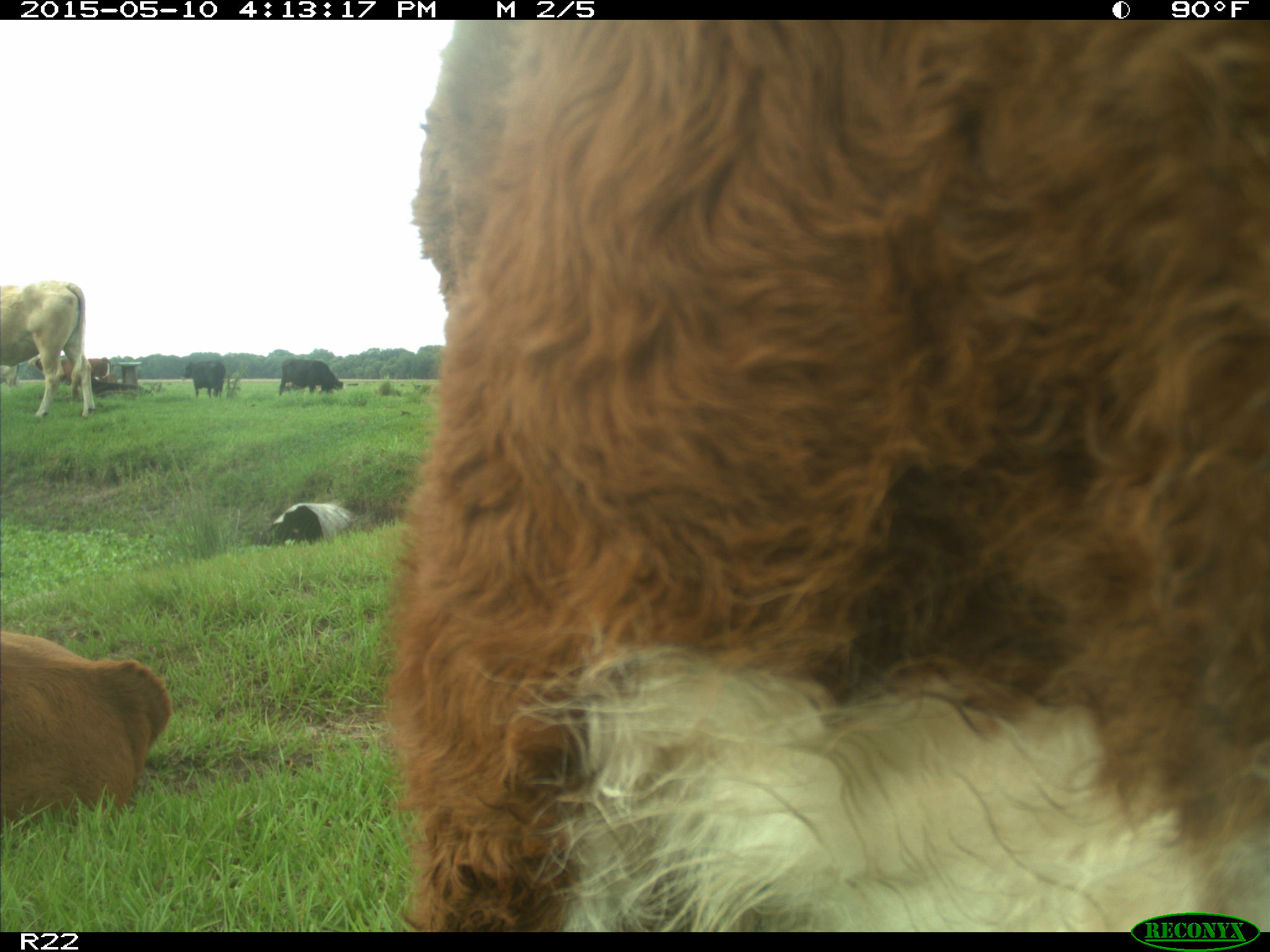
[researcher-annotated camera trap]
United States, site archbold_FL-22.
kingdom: Animalia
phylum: Chordata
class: Mammalia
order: Artiodactyla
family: Bovidae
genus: Bos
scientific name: Bos taurus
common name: domestic cow